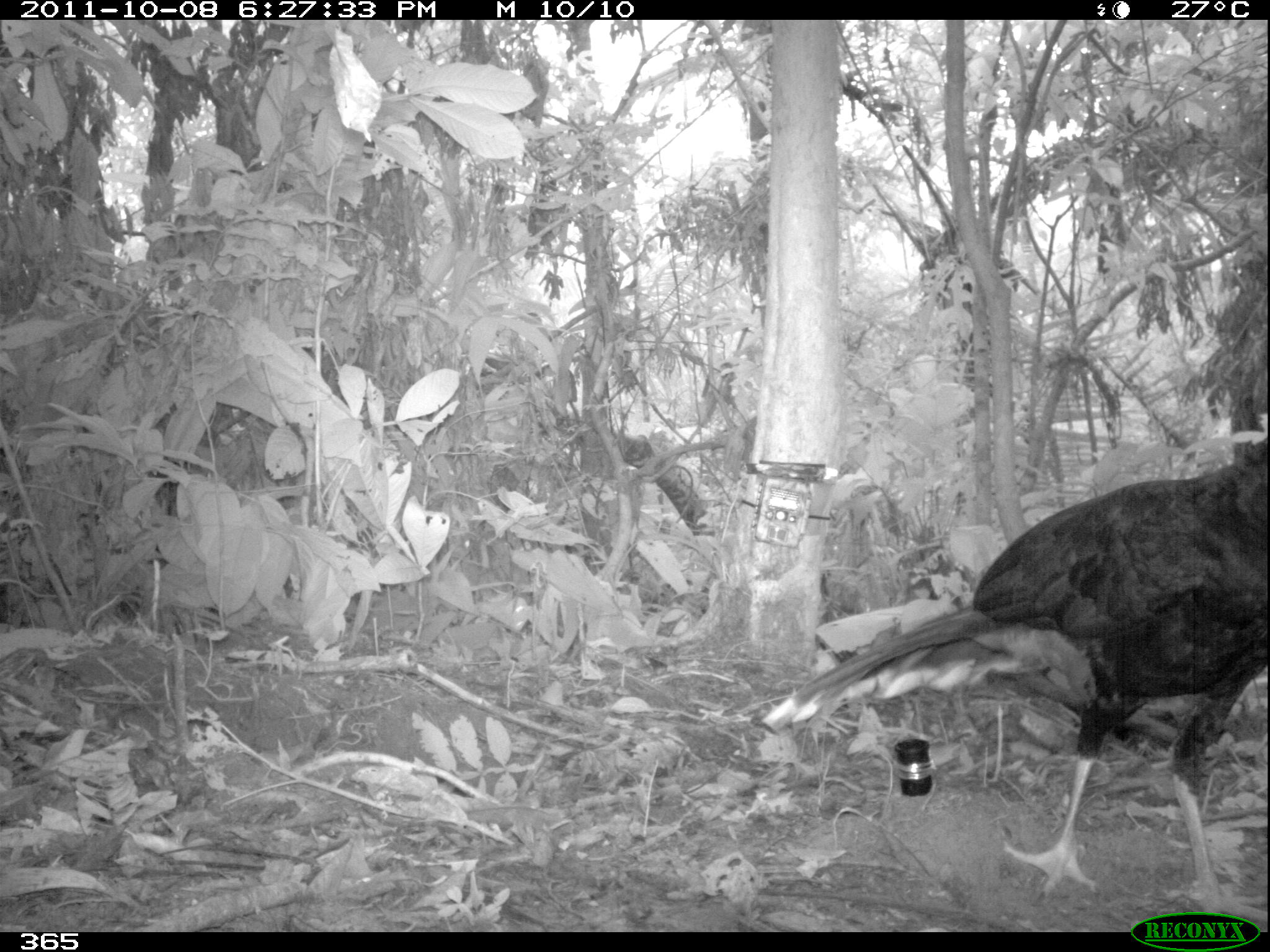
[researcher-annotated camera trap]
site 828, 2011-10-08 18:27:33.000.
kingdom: Animalia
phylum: Chordata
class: Aves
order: Galliformes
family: Cracidae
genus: Mitu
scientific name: Mitu tuberosum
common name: razor-billed curassow